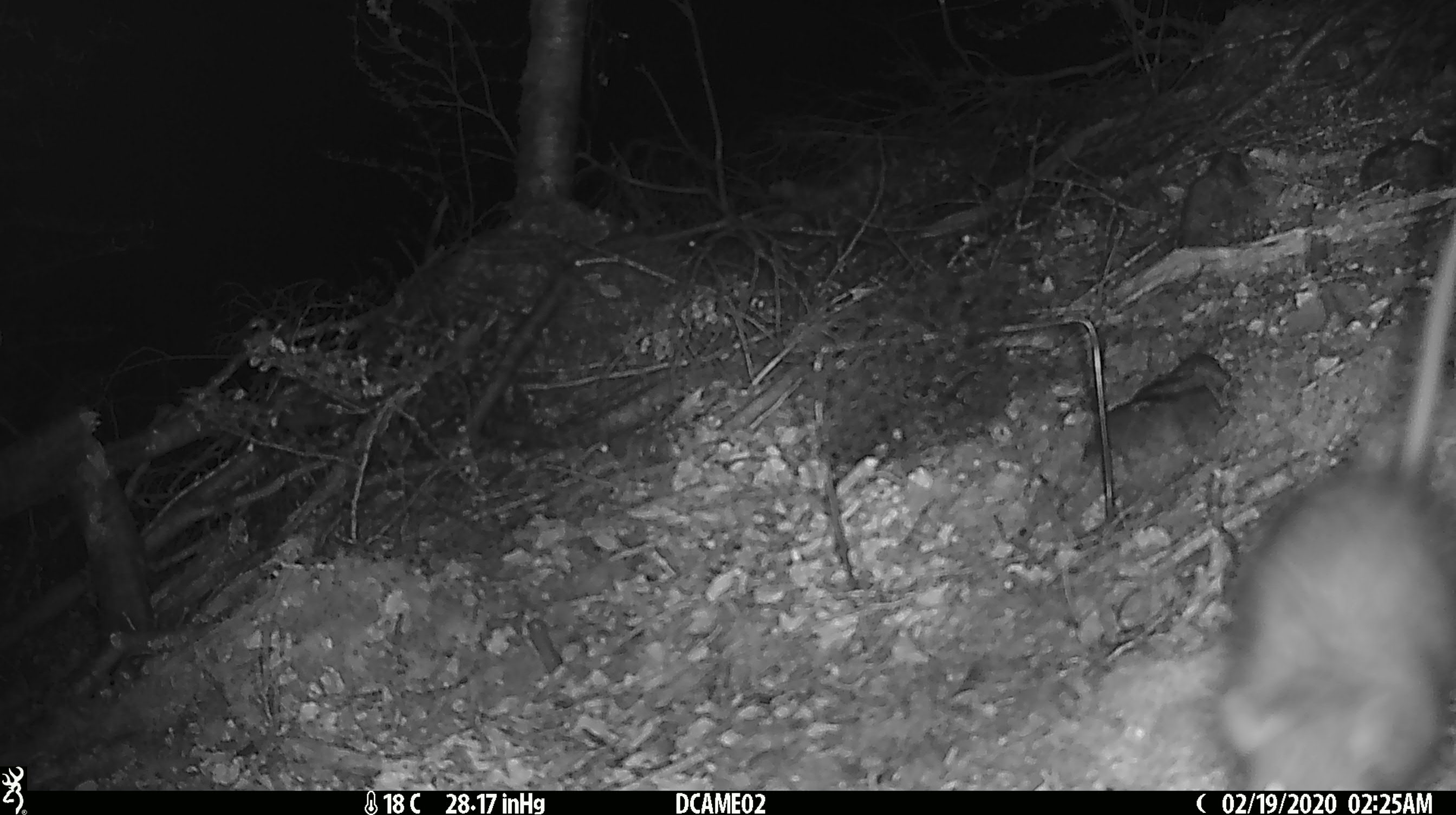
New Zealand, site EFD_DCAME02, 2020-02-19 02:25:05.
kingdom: Animalia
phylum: Chordata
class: Mammalia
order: Rodentia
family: Muridae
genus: Rattus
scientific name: Rattus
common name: rat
Rat (Rattus).